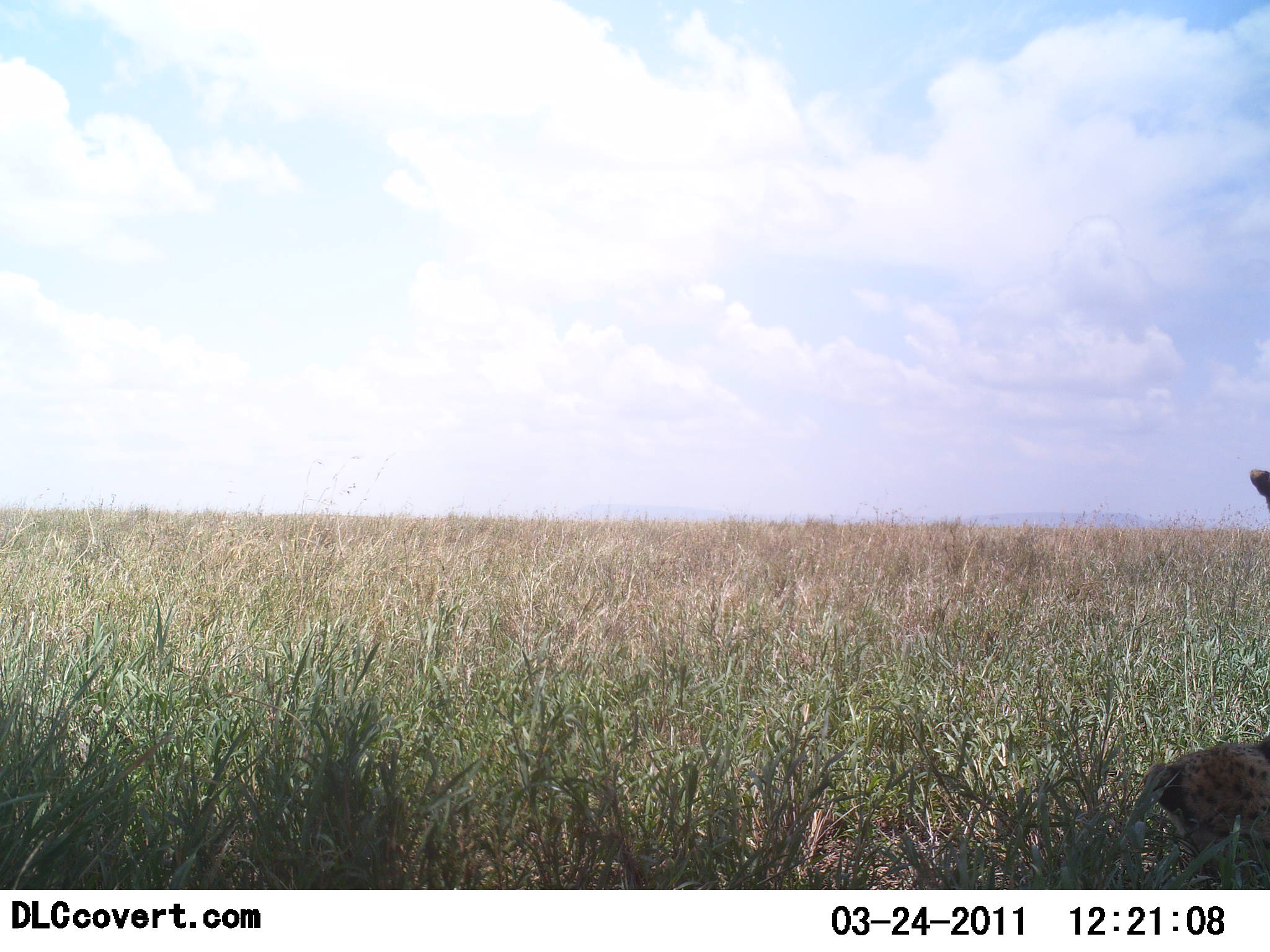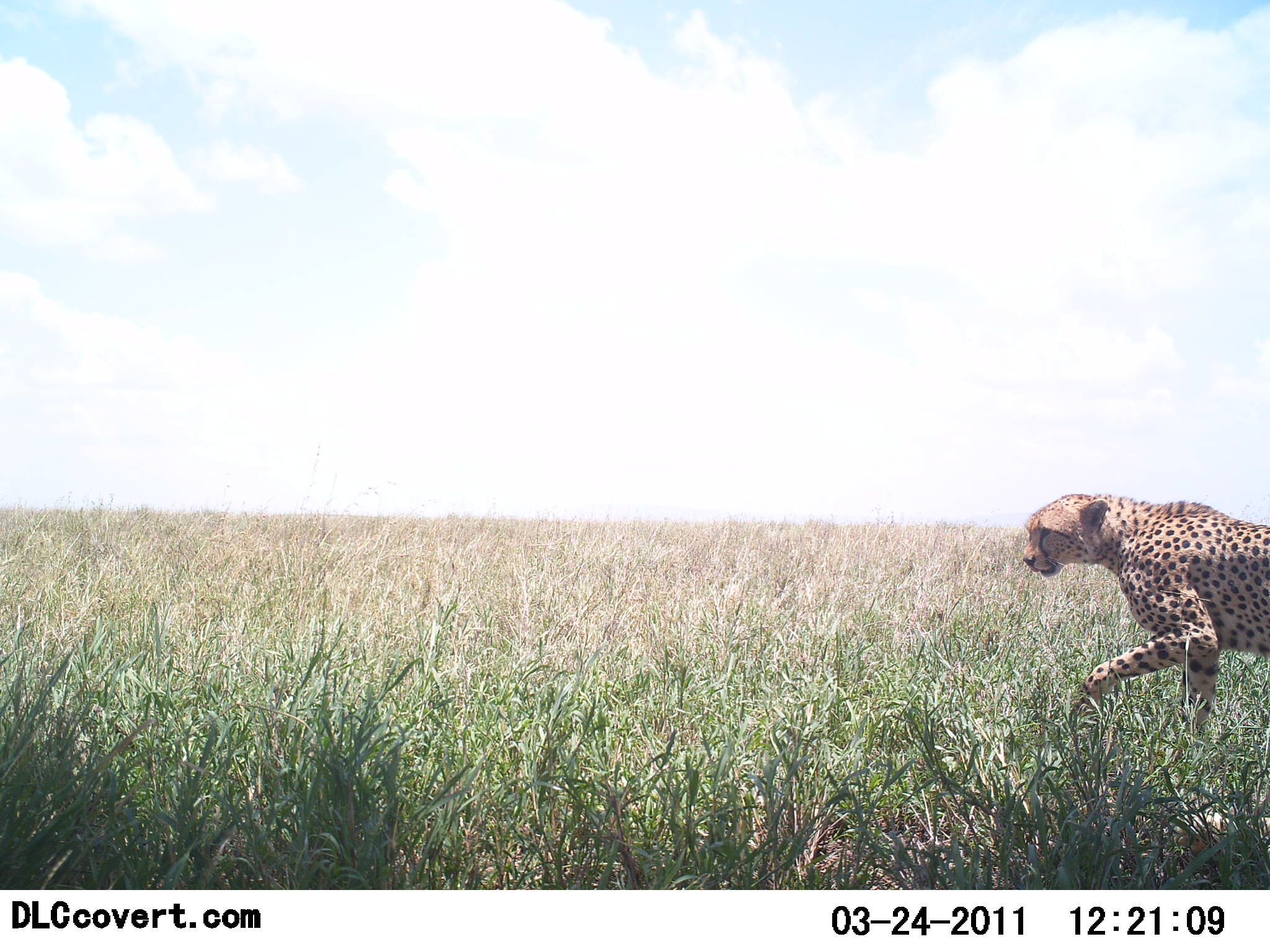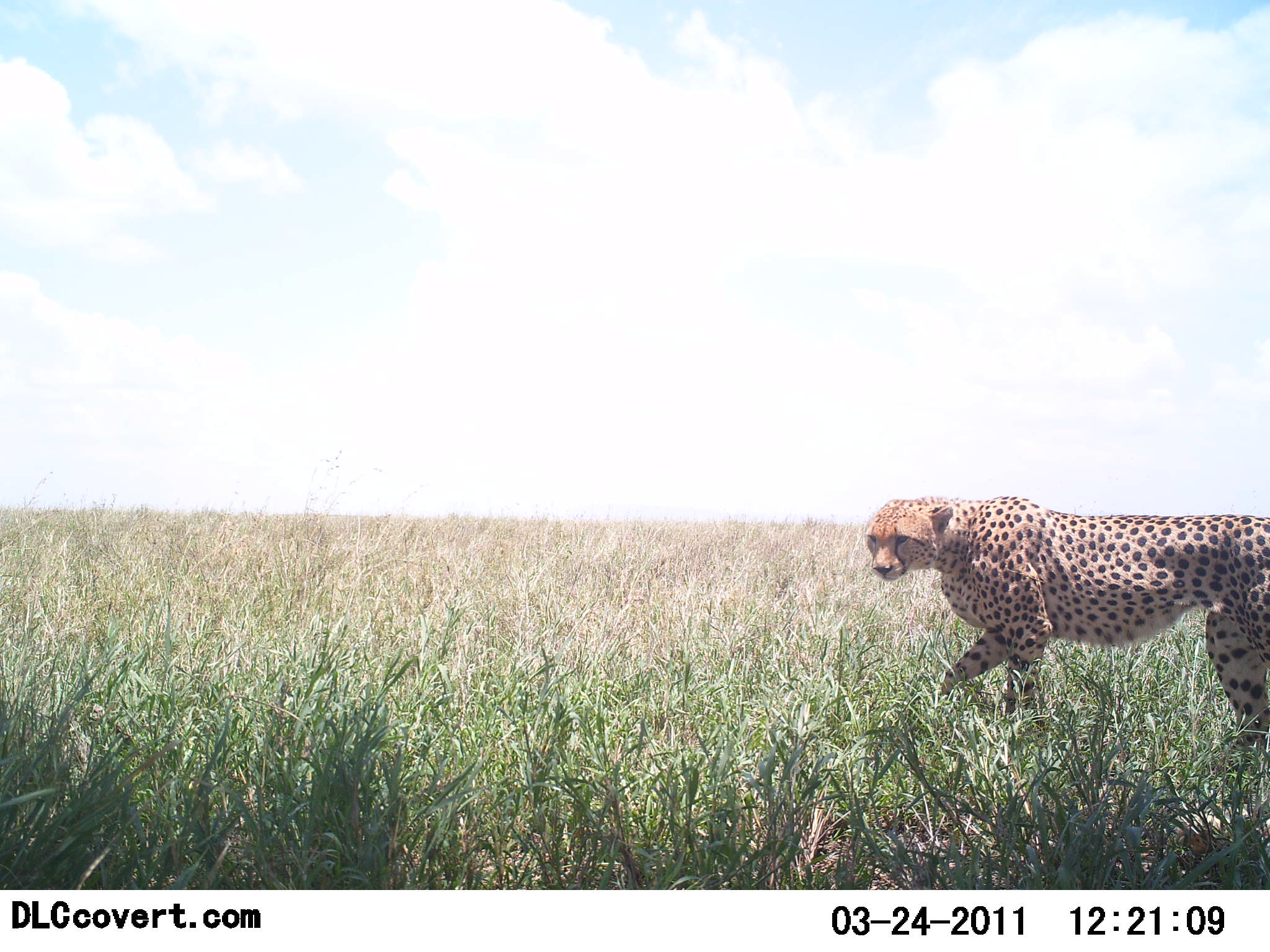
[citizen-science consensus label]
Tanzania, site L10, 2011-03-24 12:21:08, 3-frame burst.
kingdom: Animalia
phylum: Chordata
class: Mammalia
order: Carnivora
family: Felidae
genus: Acinonyx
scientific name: Acinonyx jubatus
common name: cheetah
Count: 1.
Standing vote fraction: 9%.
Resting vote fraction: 0%.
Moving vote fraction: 100%.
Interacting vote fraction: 0%.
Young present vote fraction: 0%.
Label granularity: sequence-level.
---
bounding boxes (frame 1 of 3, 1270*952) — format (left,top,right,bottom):
animal: (1126,465,1270,889)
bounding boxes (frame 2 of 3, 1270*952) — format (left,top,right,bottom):
animal: (1021,492,1270,732)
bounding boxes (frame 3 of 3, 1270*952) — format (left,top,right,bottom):
animal: (863,496,1269,745)